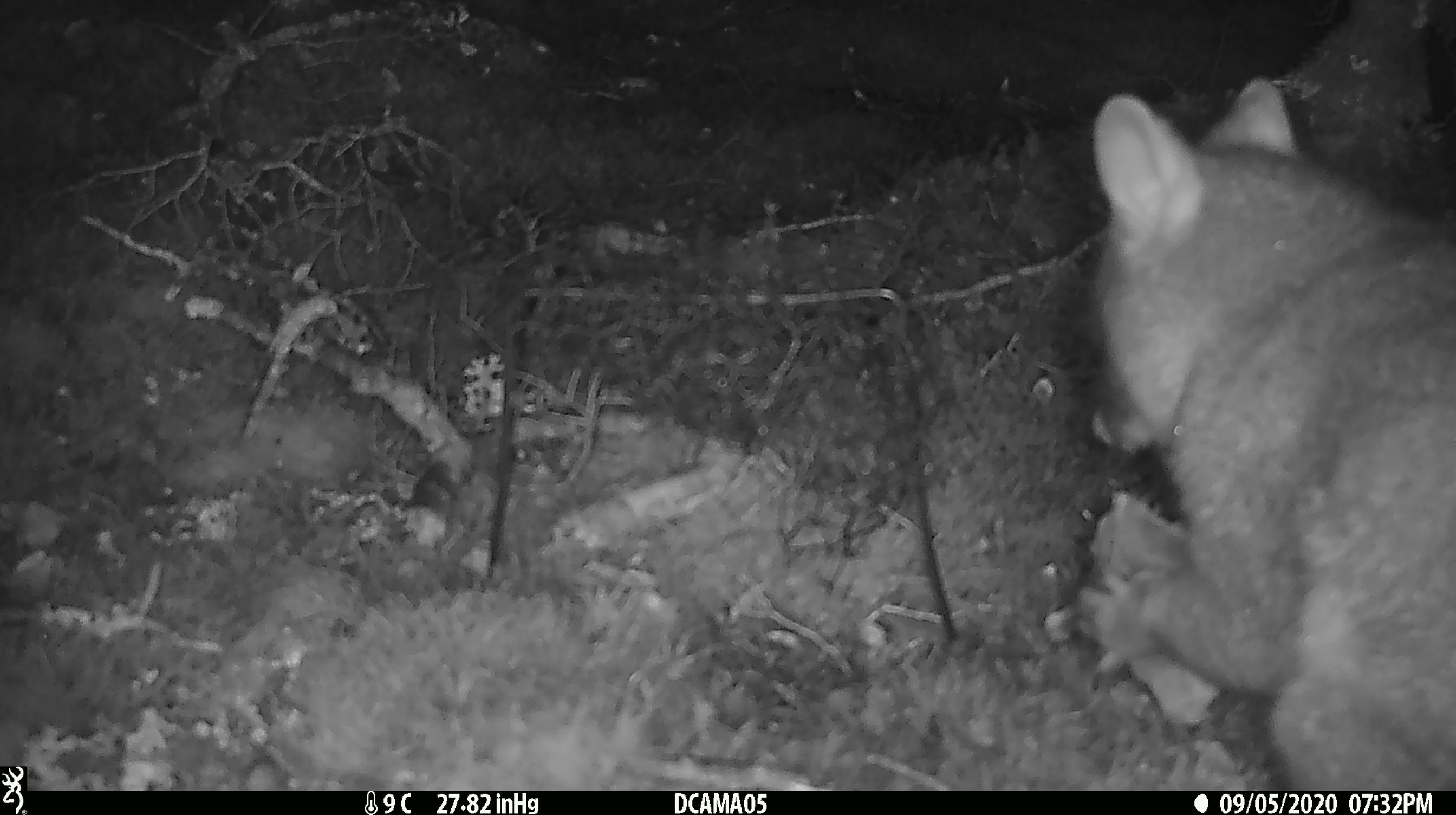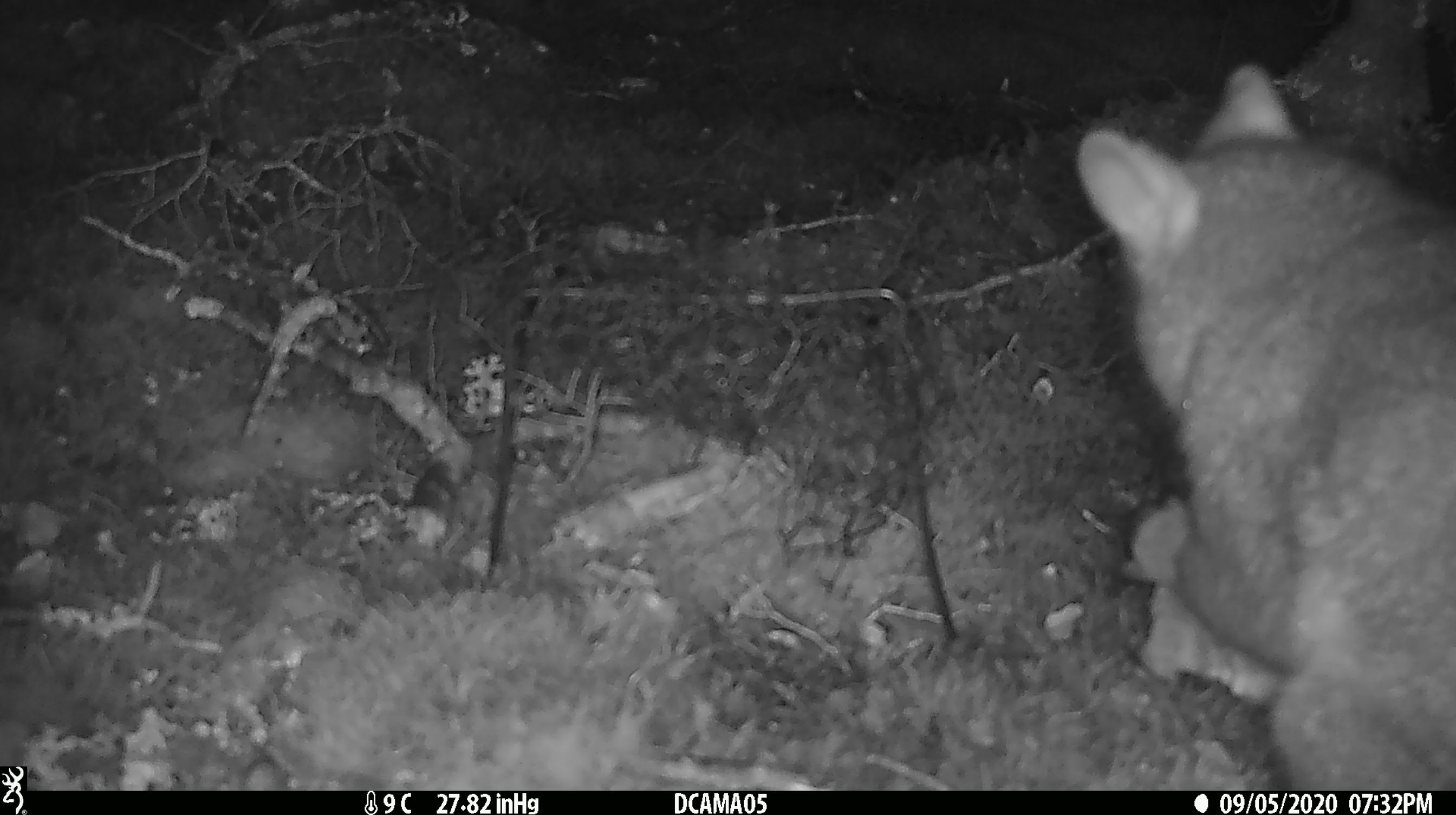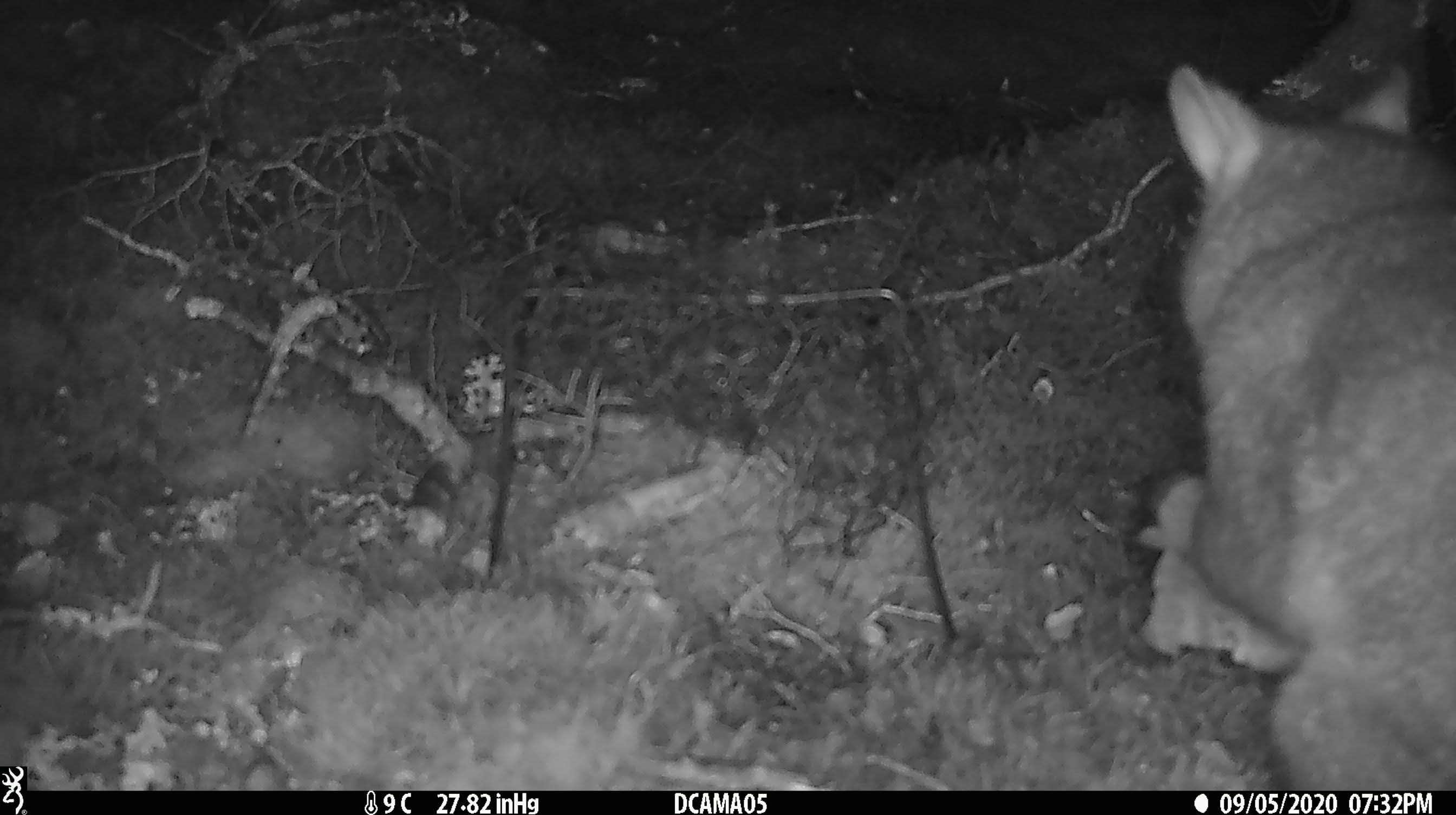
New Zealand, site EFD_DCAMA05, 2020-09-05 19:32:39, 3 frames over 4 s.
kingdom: Animalia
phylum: Chordata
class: Mammalia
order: Diprotodontia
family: Phalangeridae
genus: Trichosurus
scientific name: Trichosurus vulpecula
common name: common brushtail possum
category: possum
Possum (common brushtail possum) (Trichosurus vulpecula).